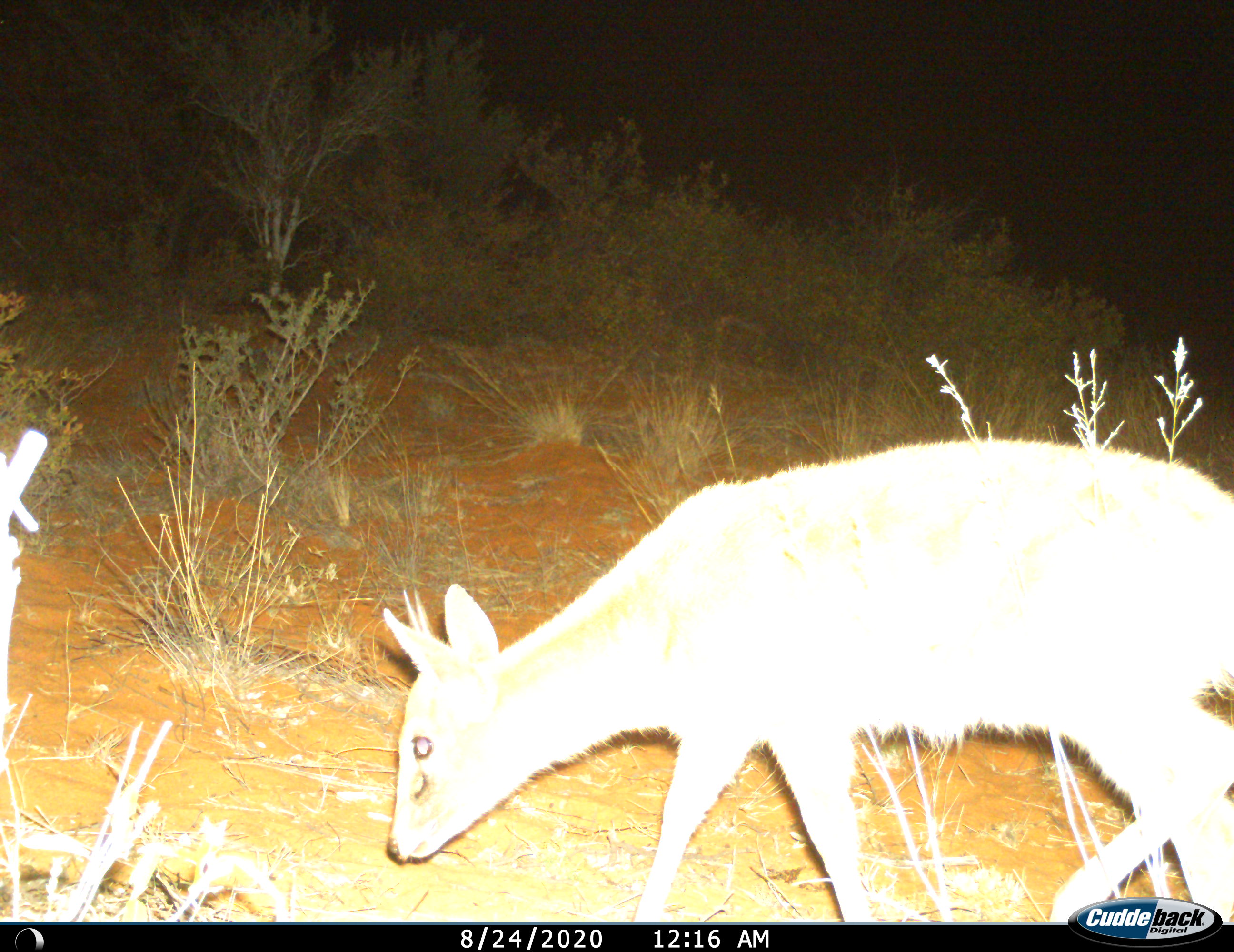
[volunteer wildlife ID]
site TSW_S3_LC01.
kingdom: Animalia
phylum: Chordata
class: Mammalia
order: Artiodactyla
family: Bovidae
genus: Sylvicapra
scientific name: Sylvicapra grimmia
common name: common duiker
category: duikercommongrey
Duikercommongrey (common duiker) (Sylvicapra grimmia), count 1. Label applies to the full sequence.